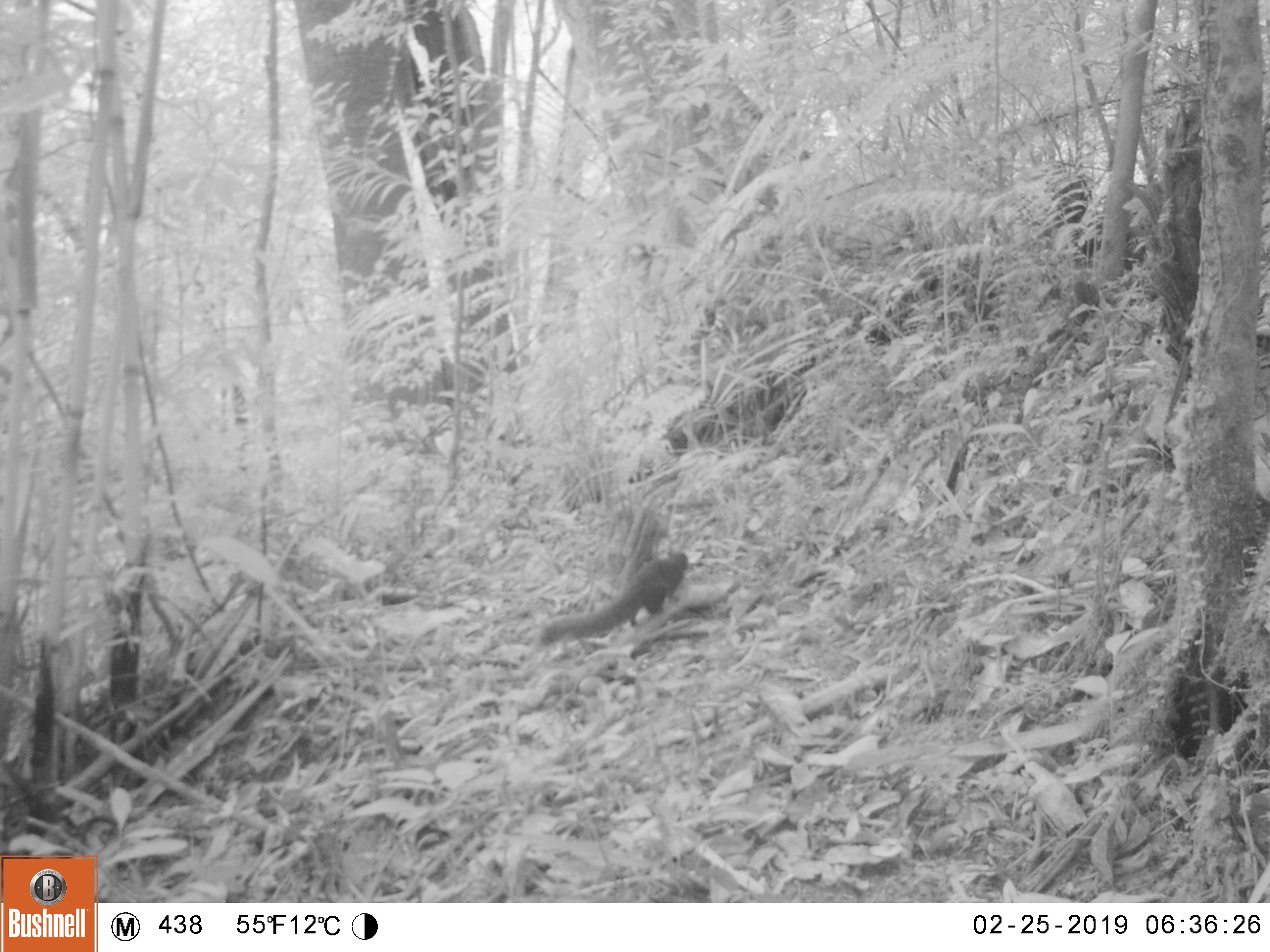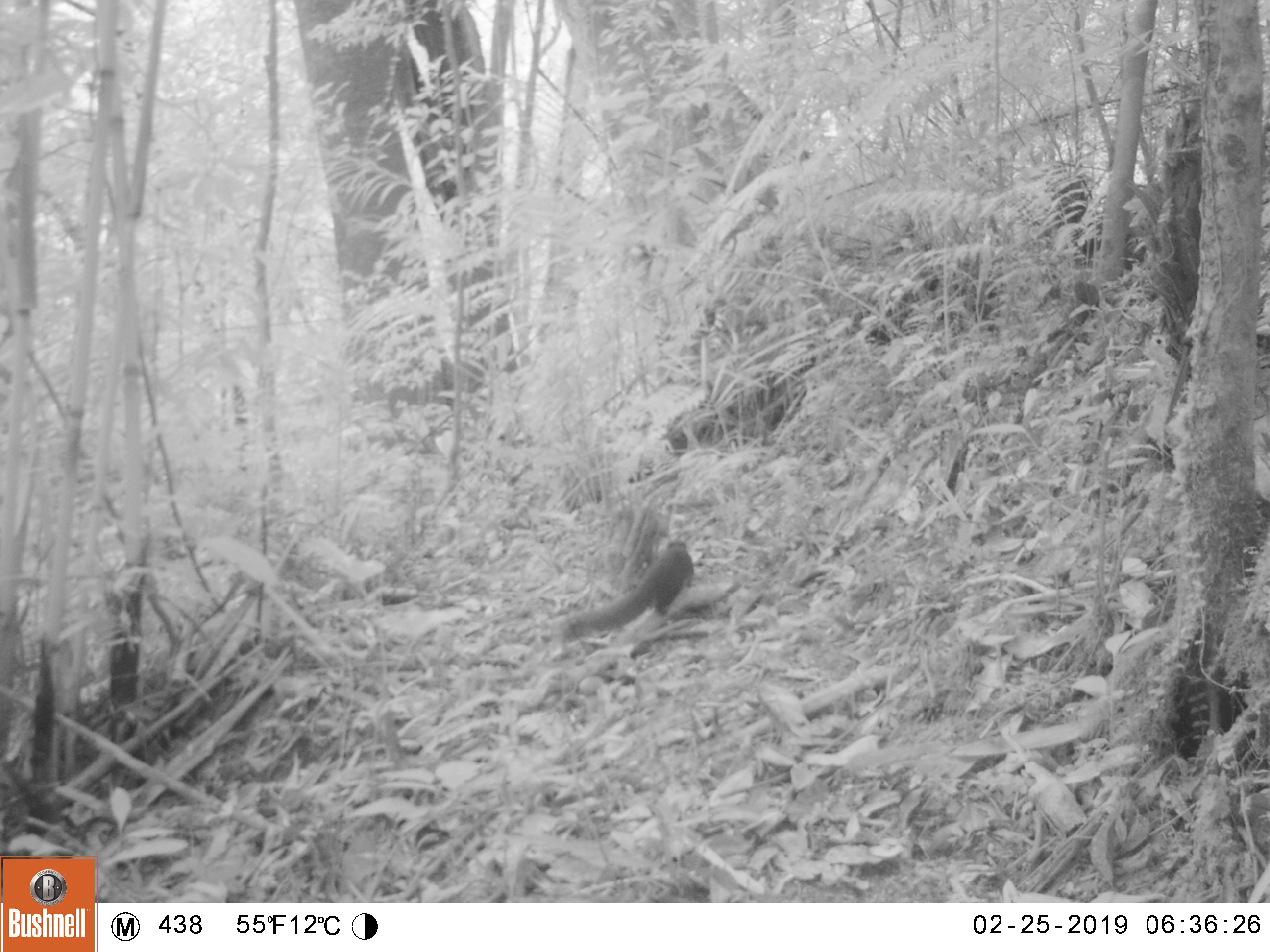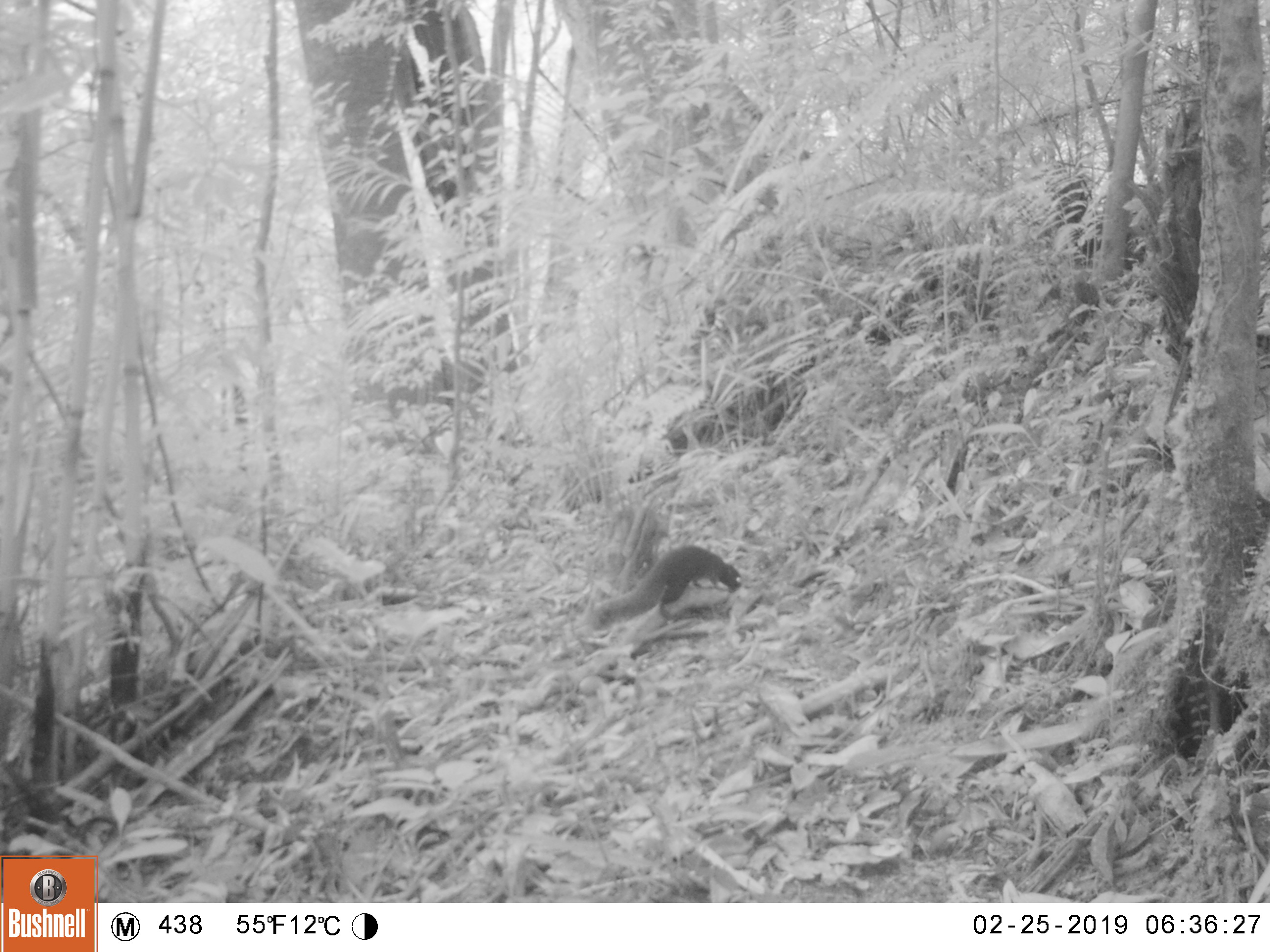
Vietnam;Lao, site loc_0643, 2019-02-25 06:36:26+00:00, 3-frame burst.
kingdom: Animalia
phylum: Chordata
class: Mammalia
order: Rodentia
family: Sciuridae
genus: Callosciurus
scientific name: Callosciurus erythraeus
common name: pallas's squirrel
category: pallass squirrel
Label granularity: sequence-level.